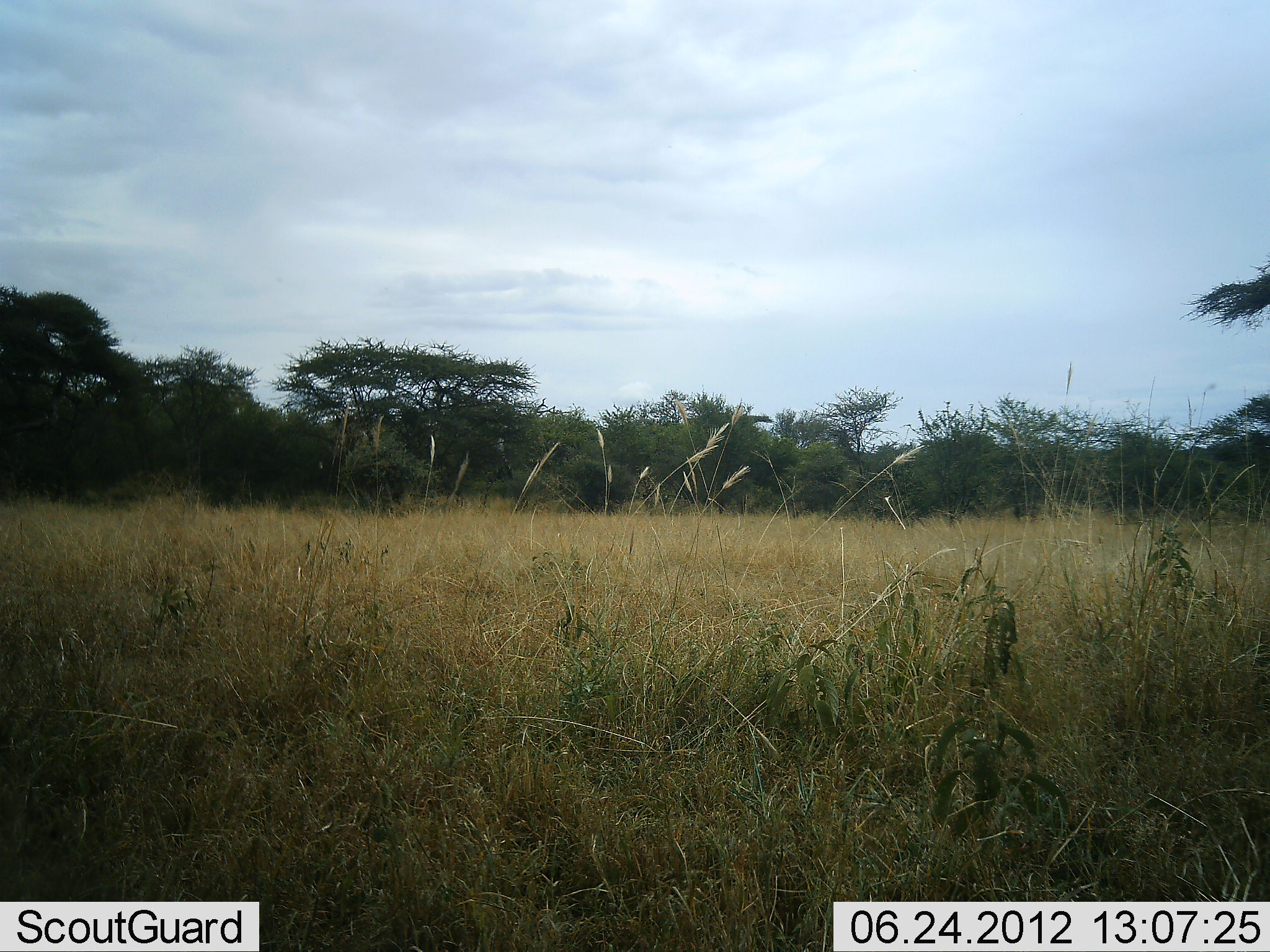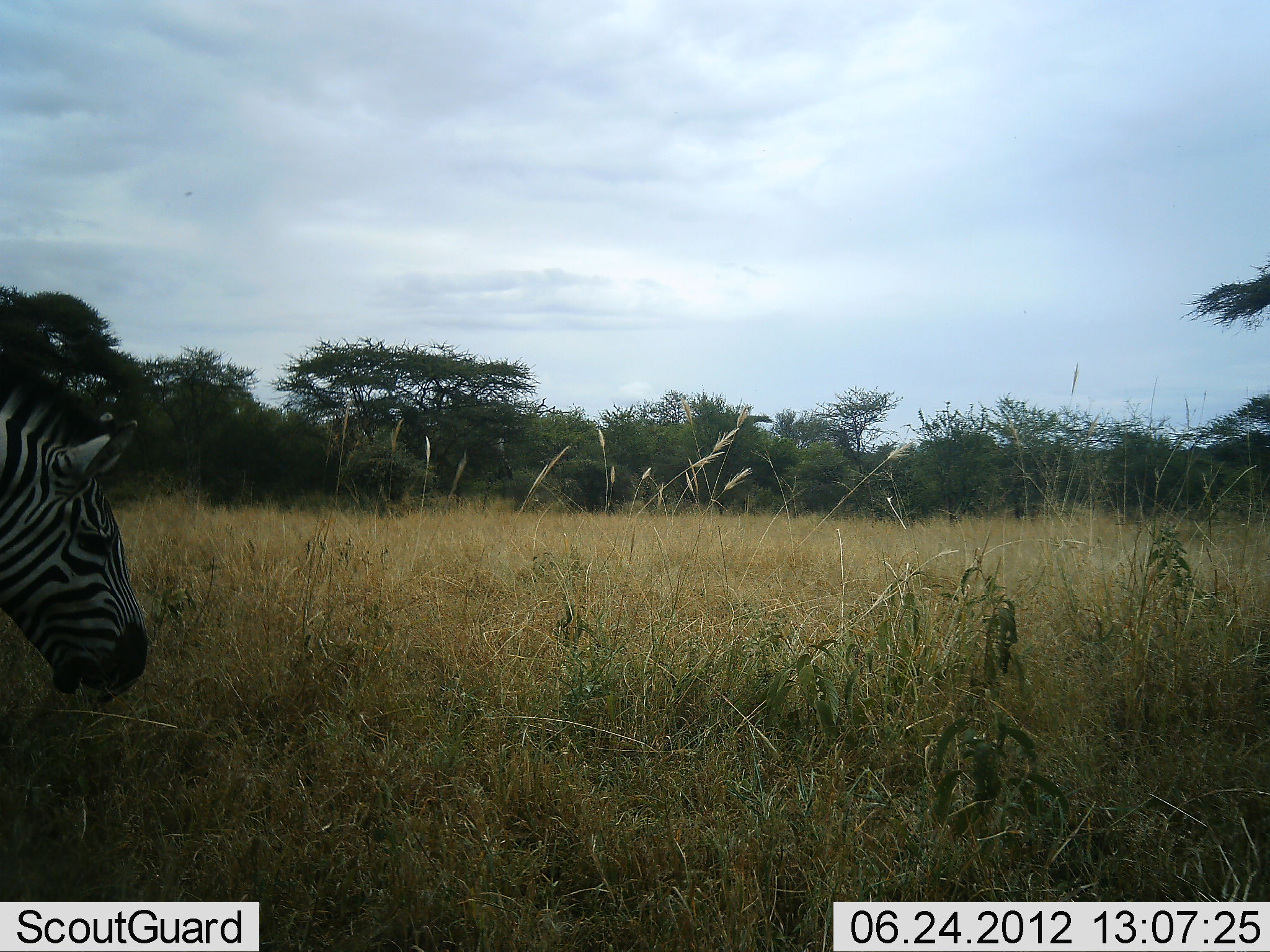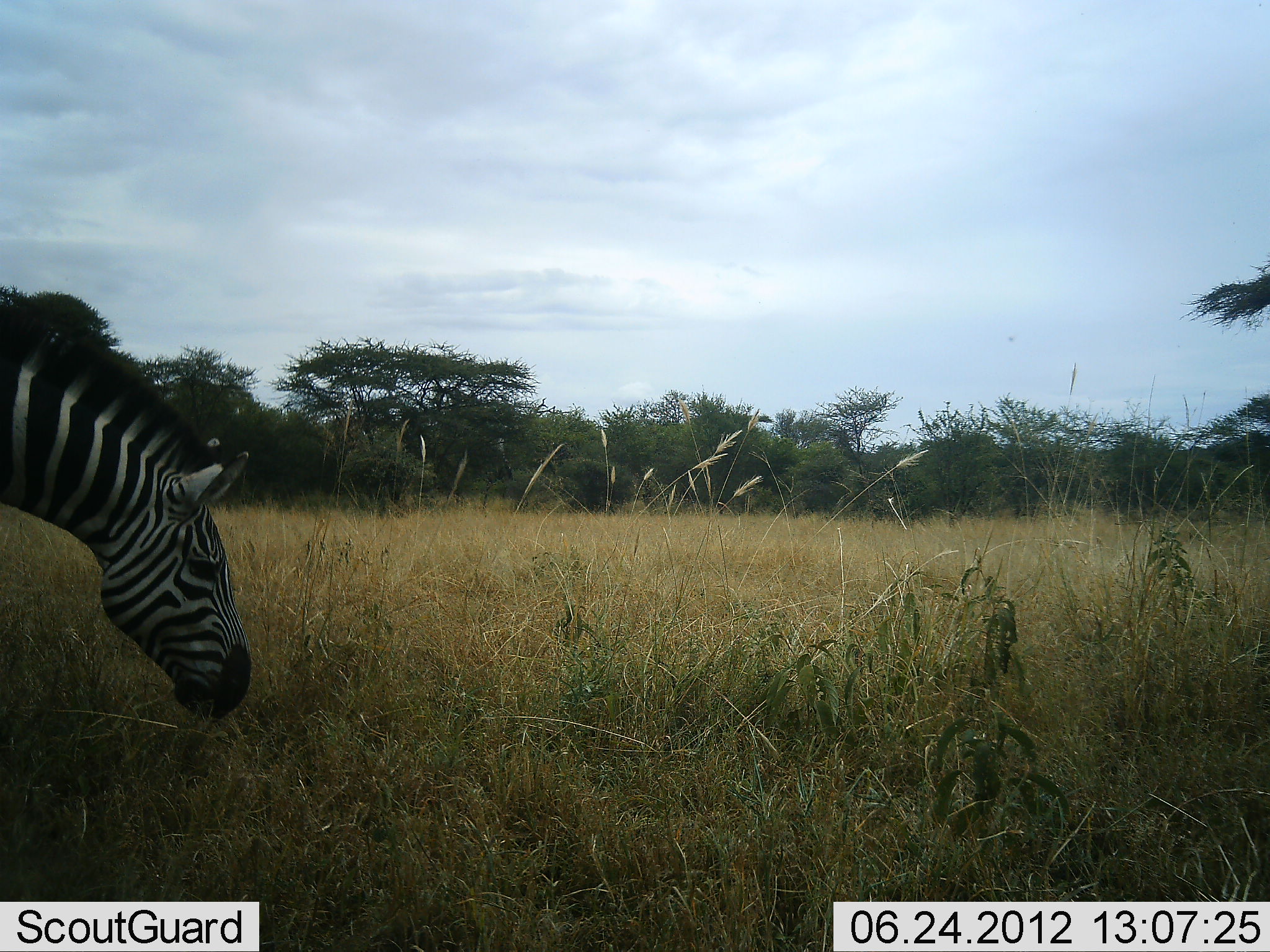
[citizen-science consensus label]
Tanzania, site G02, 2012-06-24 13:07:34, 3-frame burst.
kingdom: Animalia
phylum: Chordata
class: Mammalia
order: Perissodactyla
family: Equidae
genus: Equus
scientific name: Equus quagga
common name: plains zebra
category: zebra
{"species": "zebra (plains zebra) (Equus quagga)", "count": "1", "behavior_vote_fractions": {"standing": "10%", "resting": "0%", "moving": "70%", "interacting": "0%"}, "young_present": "0%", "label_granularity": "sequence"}